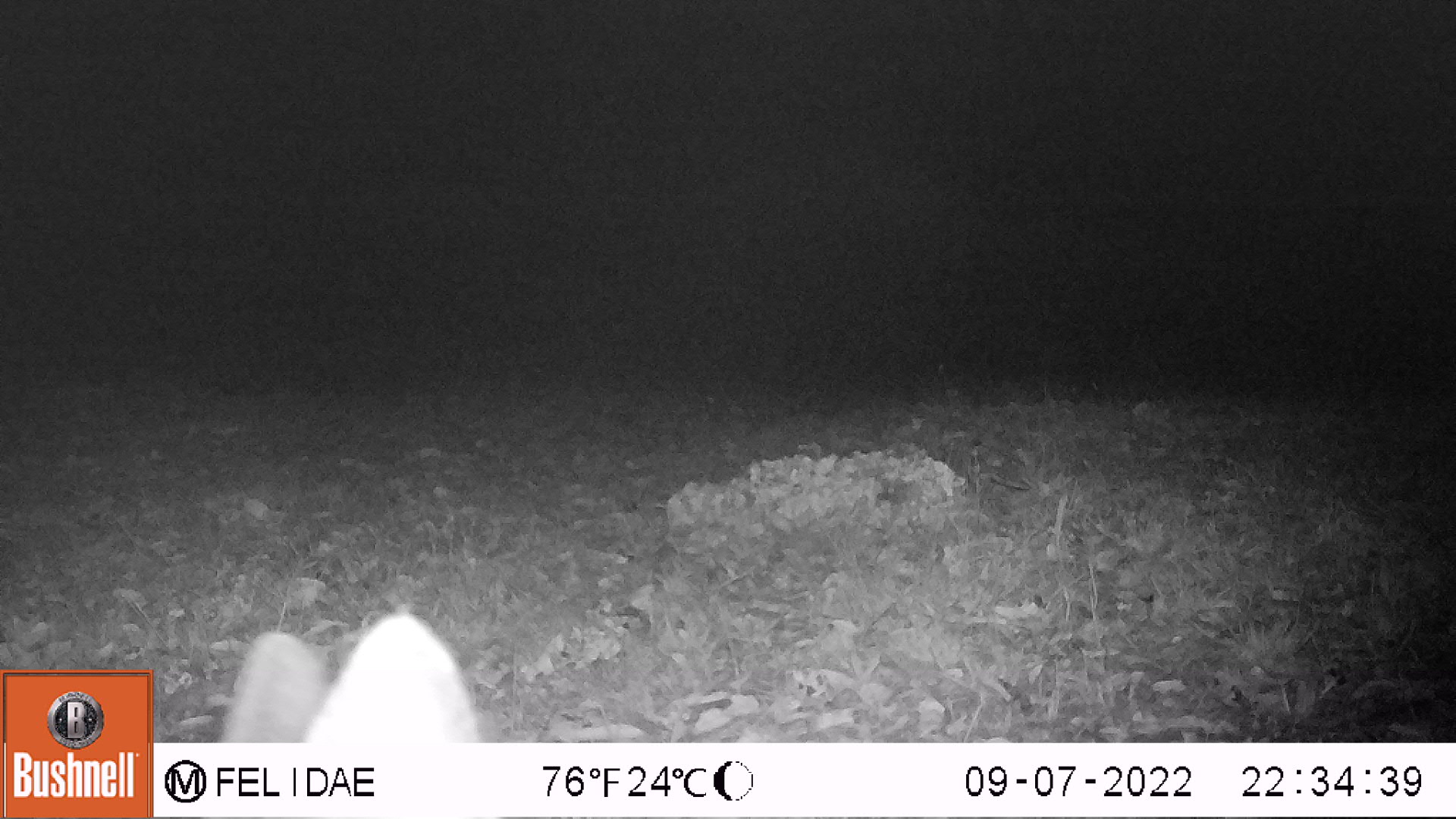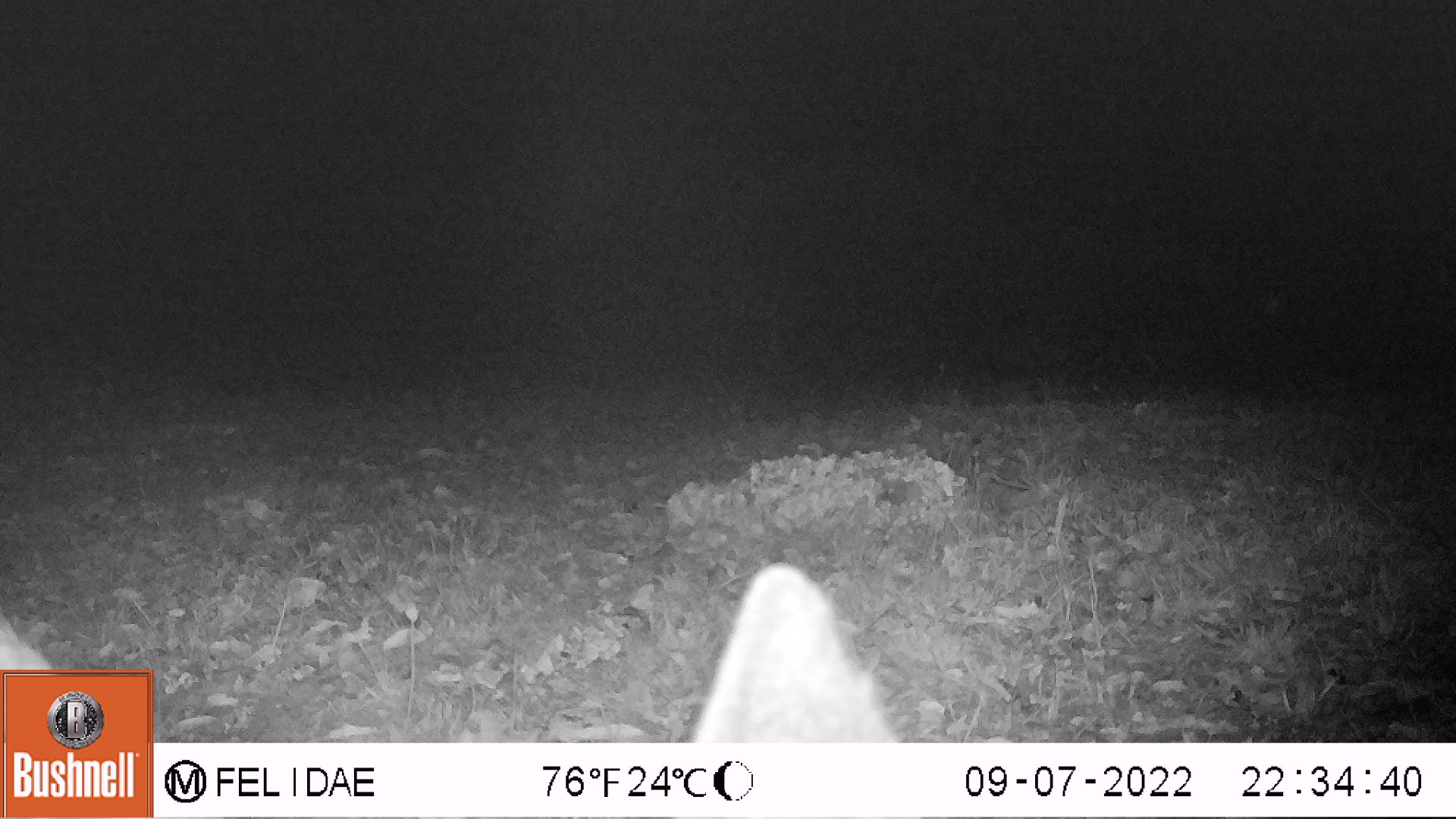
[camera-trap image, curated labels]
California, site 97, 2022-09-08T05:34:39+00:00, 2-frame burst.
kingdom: Animalia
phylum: Chordata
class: Mammalia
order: Artiodactyla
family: Cervidae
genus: Odocoileus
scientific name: Odocoileus hemionus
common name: mule deer